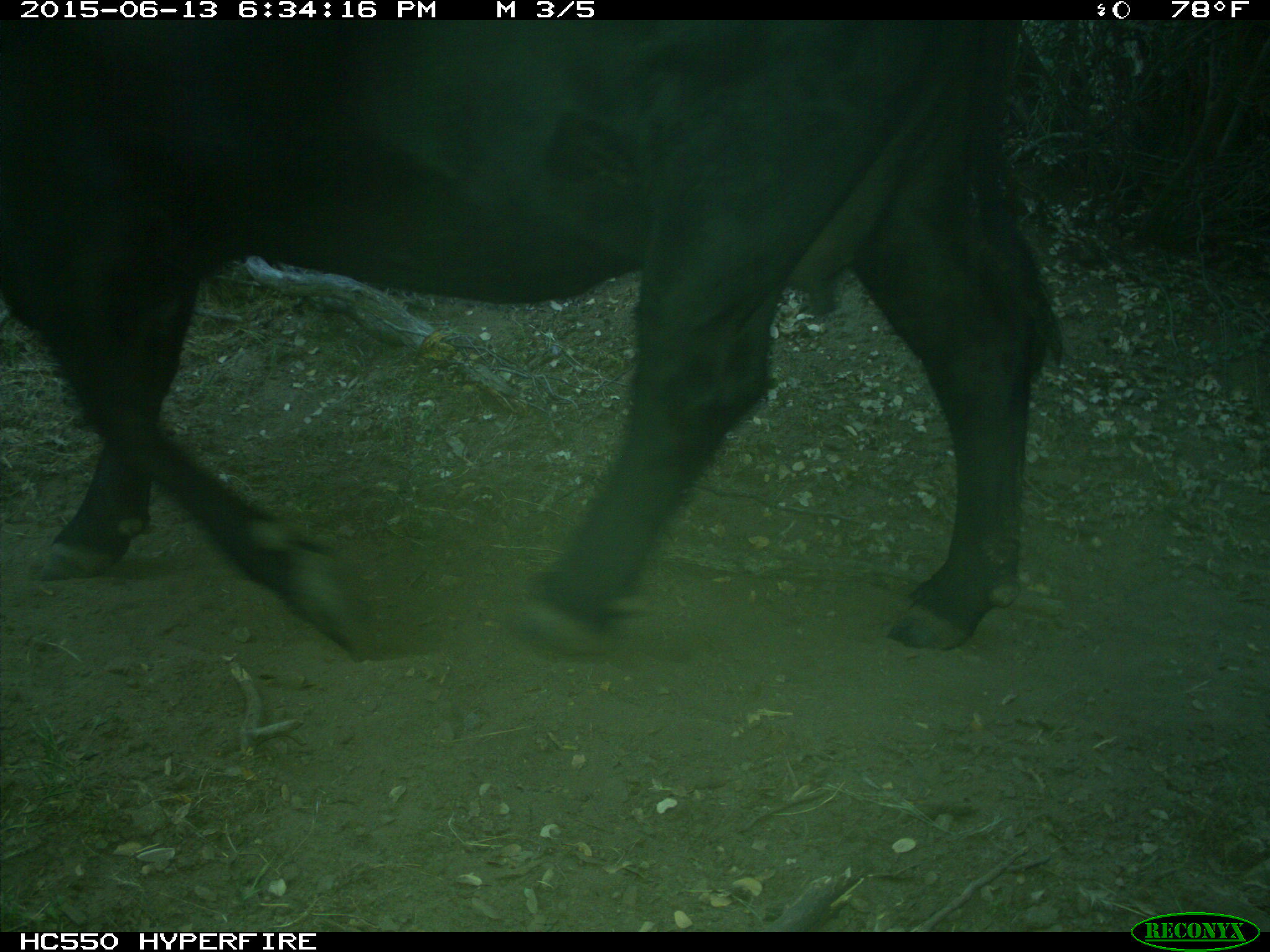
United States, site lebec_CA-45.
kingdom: Animalia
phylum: Chordata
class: Mammalia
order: Artiodactyla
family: Bovidae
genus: Bos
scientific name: Bos taurus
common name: domestic cow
Bos taurus (domestic cow).